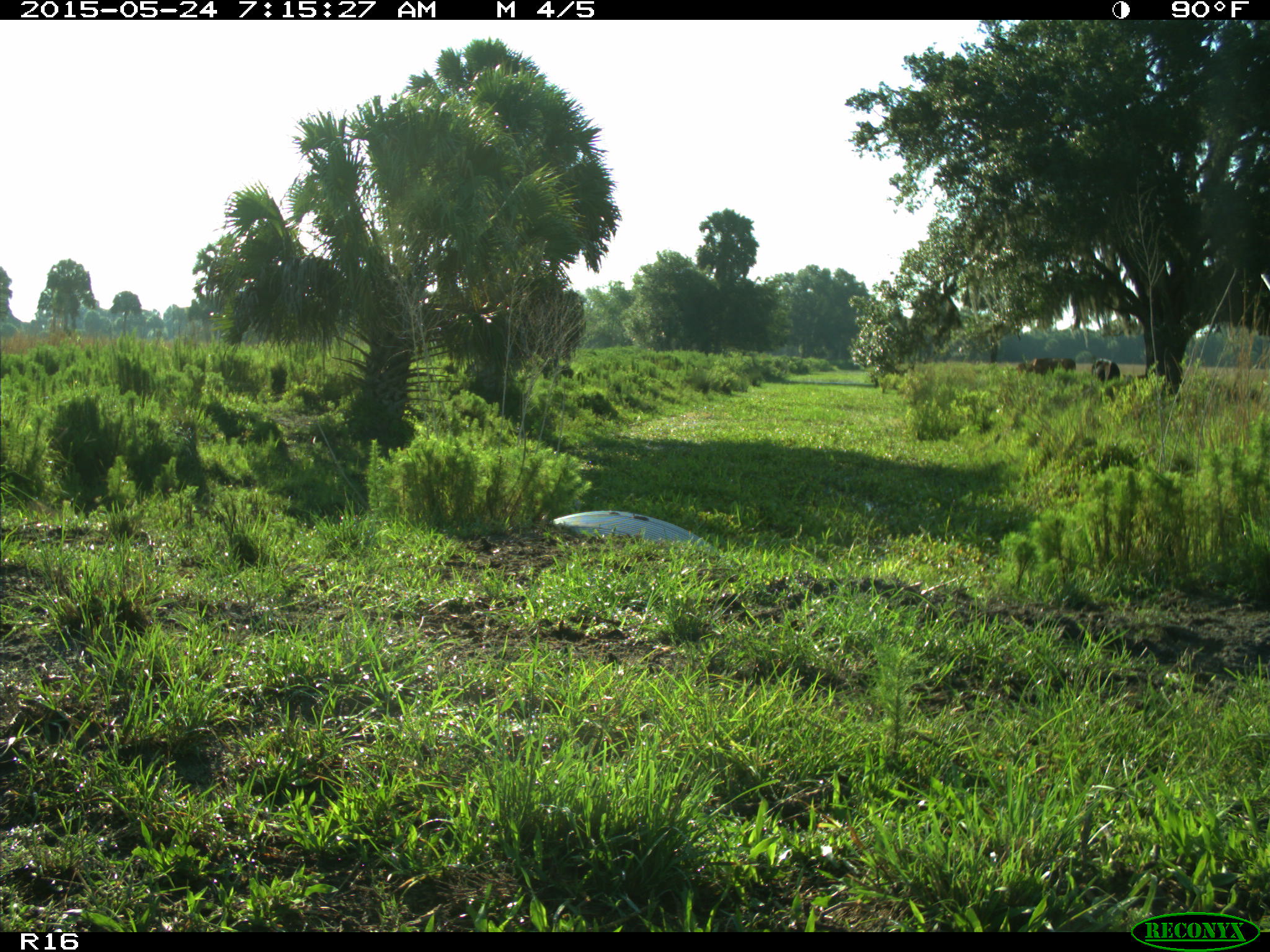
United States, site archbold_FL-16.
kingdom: Animalia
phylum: Chordata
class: Mammalia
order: Artiodactyla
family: Bovidae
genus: Bos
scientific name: Bos taurus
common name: domestic cow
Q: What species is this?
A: Bos taurus (domestic cow).